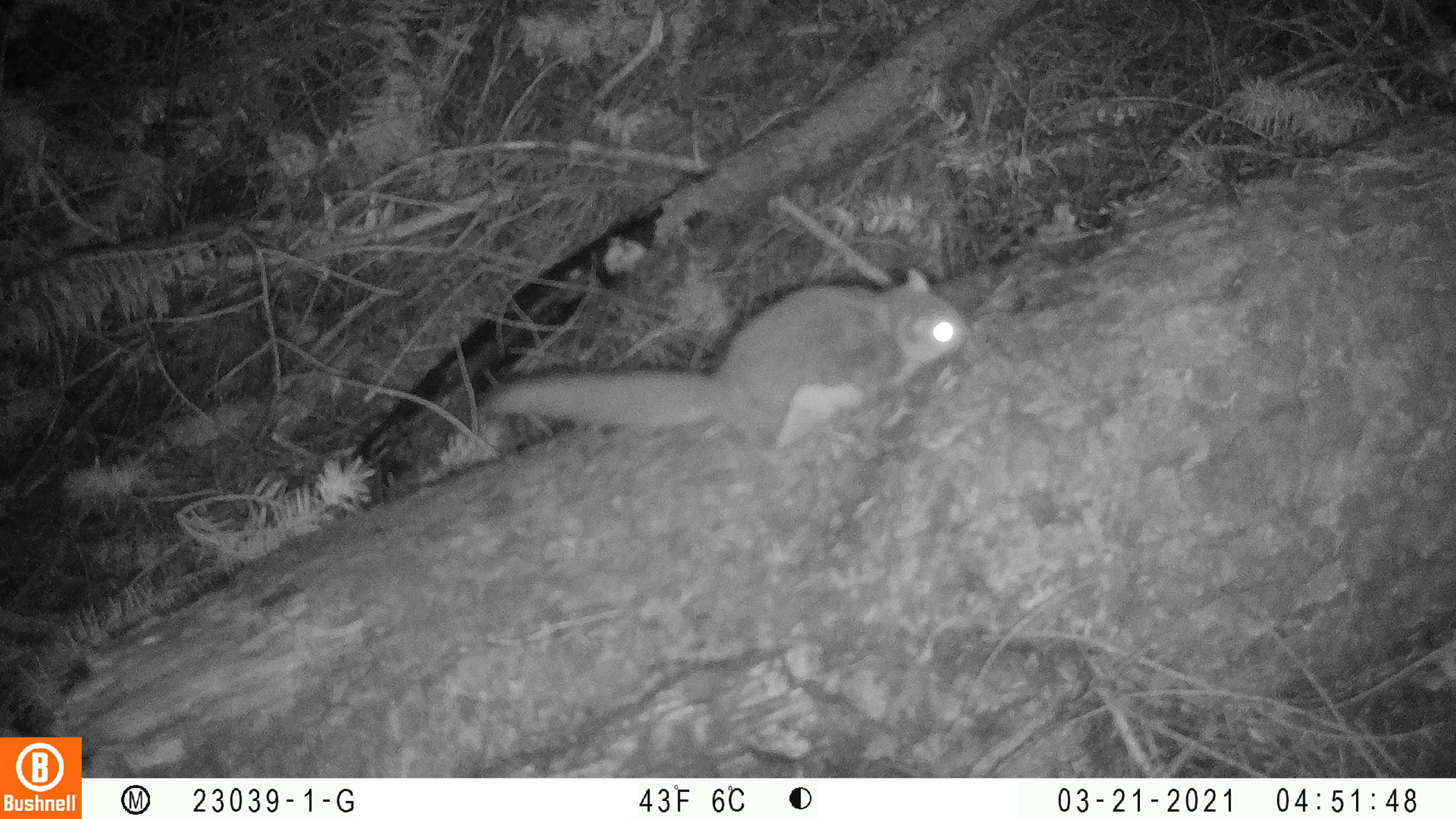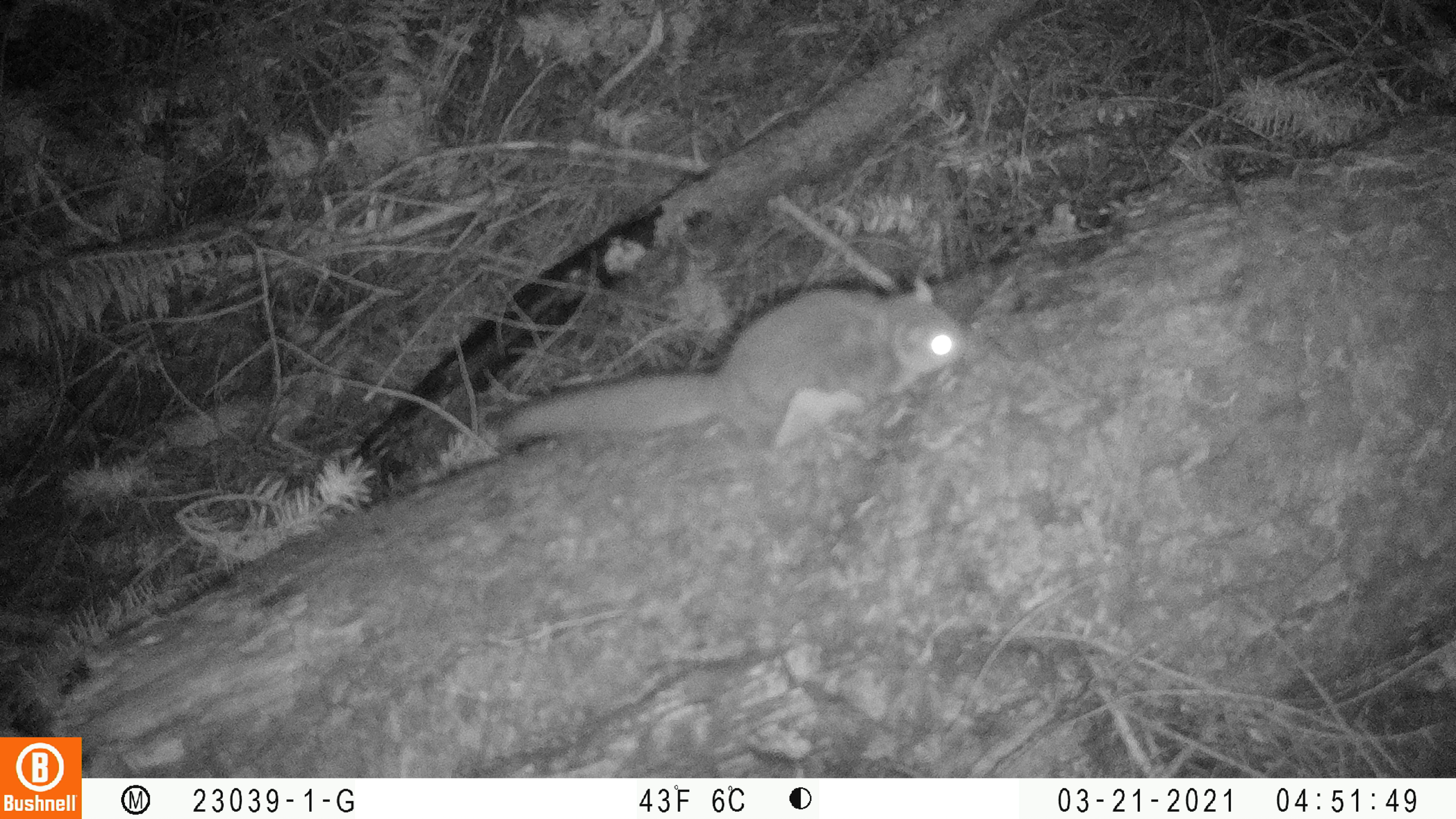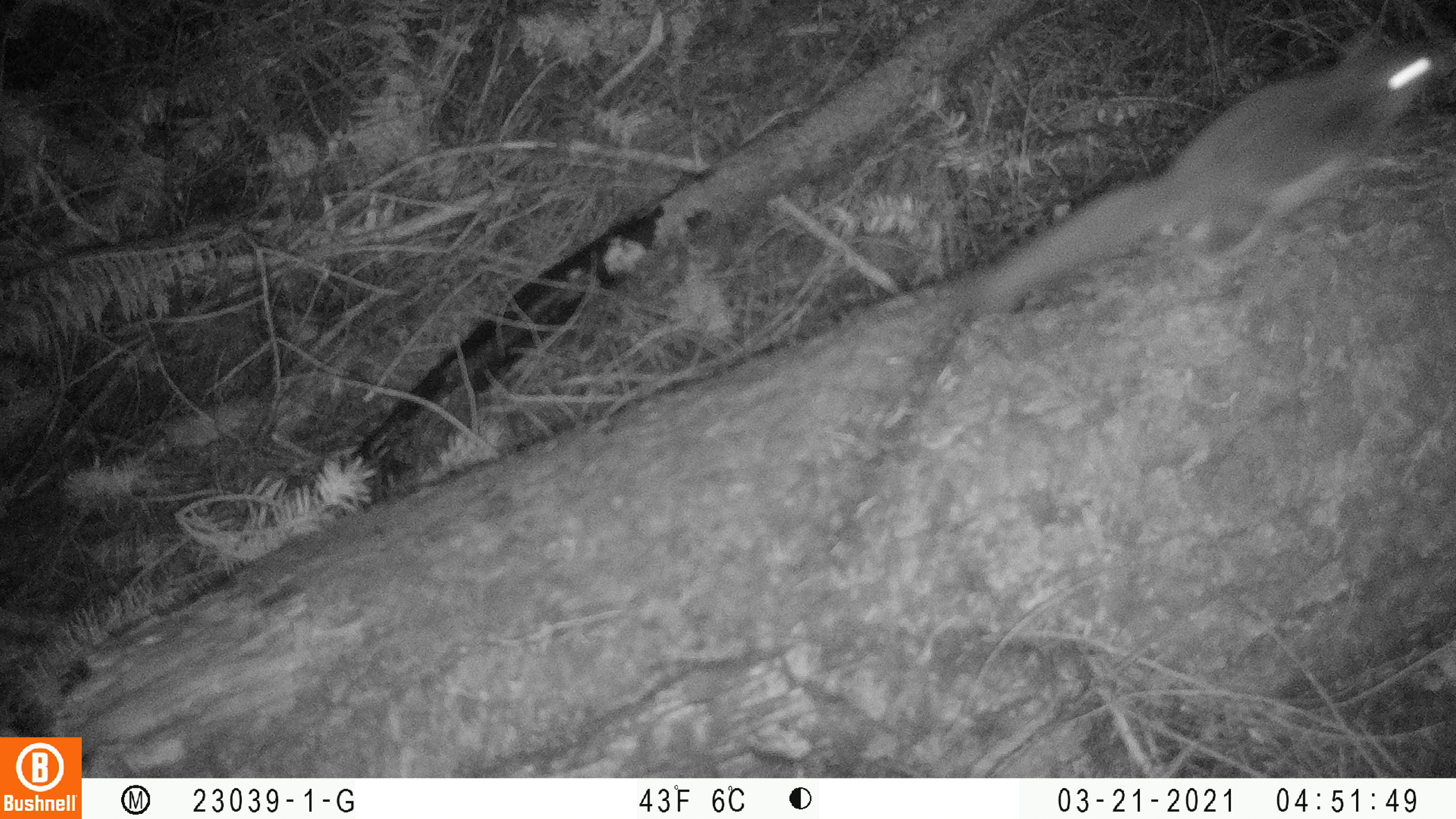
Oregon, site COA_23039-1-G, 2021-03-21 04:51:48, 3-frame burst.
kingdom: Animalia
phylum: Chordata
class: Mammalia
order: Rodentia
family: Sciuridae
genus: Glaucomys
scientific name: Glaucomys oregonensis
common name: humboldt's flying squirrel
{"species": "humboldt's flying squirrel (Glaucomys oregonensis)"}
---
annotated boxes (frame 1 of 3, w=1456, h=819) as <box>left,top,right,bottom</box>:
humboldt's flying squirrel: <box>475,244,979,500</box>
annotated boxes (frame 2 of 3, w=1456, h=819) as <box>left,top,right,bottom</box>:
humboldt's flying squirrel: <box>471,230,1017,511</box>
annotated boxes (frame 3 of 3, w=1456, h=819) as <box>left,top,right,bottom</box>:
humboldt's flying squirrel: <box>924,24,1449,360</box>